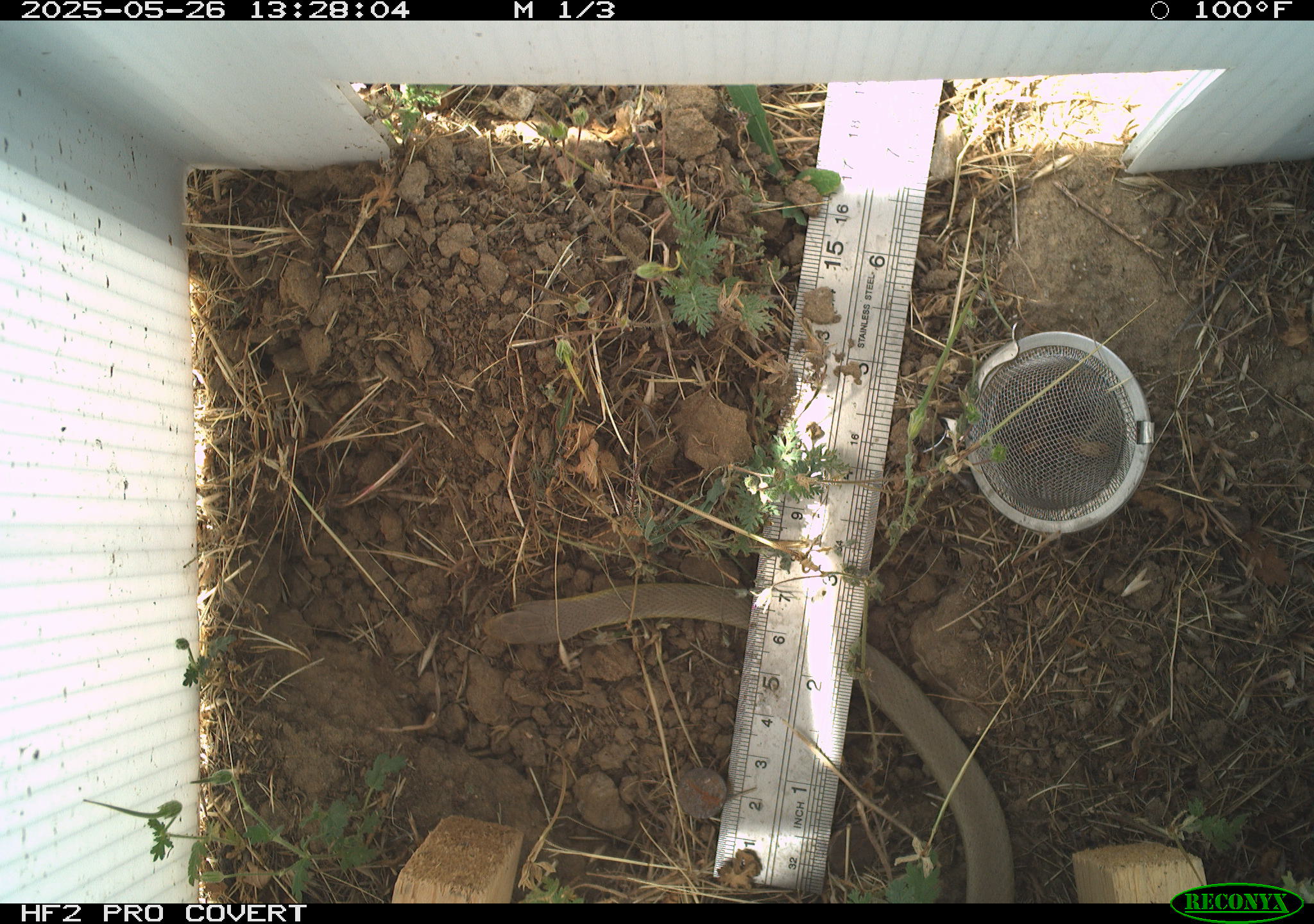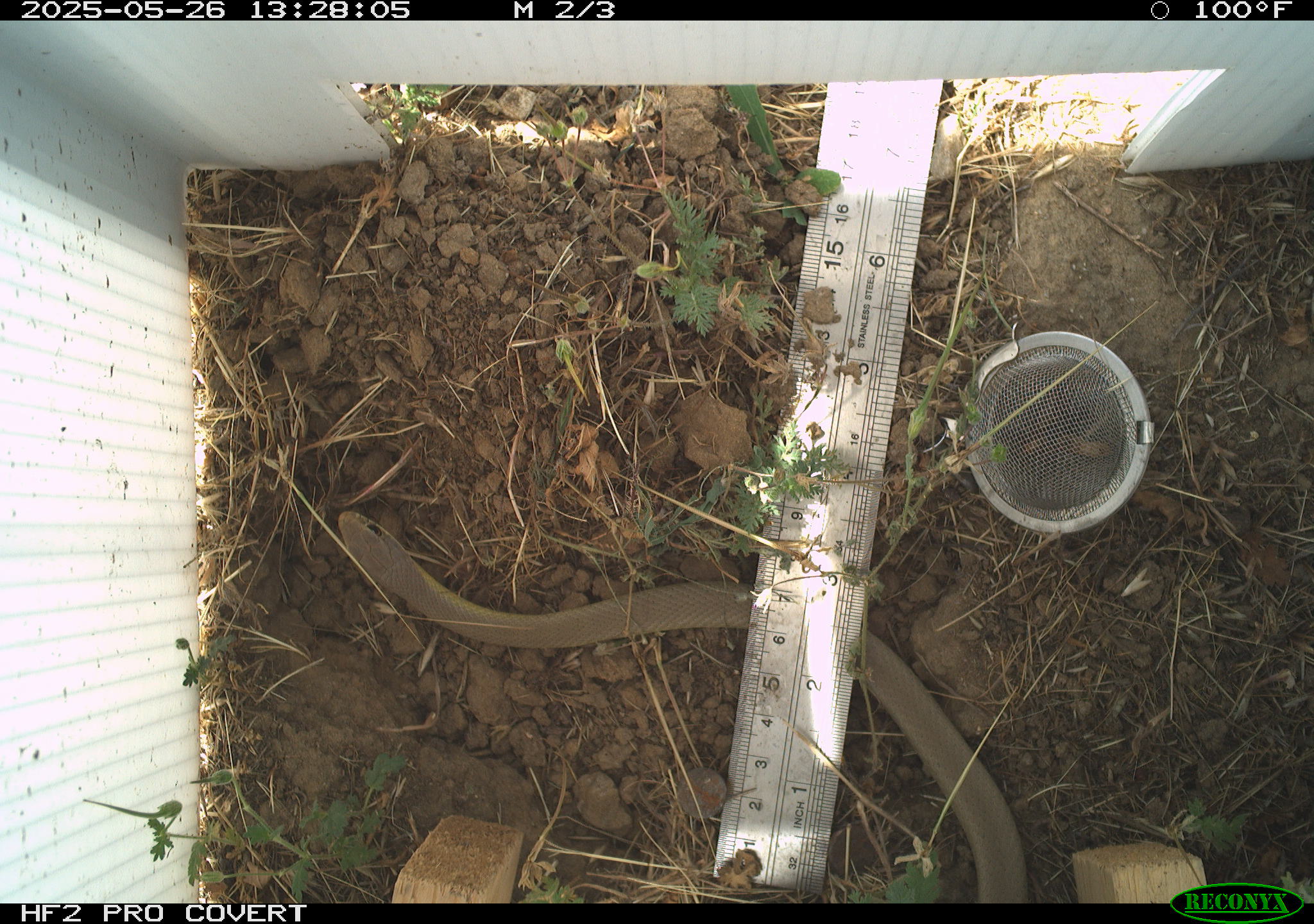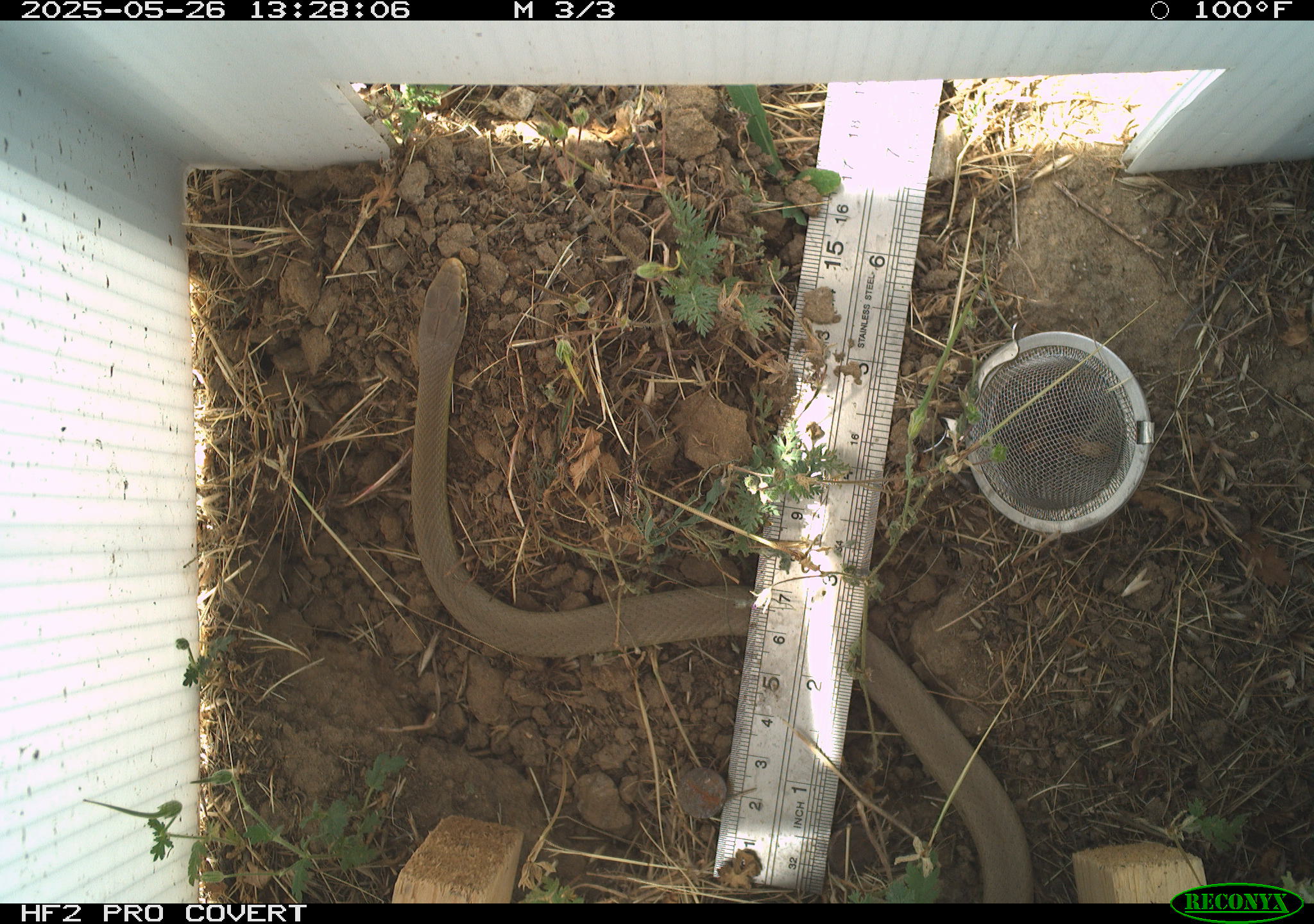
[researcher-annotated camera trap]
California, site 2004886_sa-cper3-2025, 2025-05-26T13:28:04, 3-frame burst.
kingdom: Animalia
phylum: Chordata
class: Reptilia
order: Squamata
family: Colubridae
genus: Coluber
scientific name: Coluber constrictor mormon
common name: western yellow-bellied racer